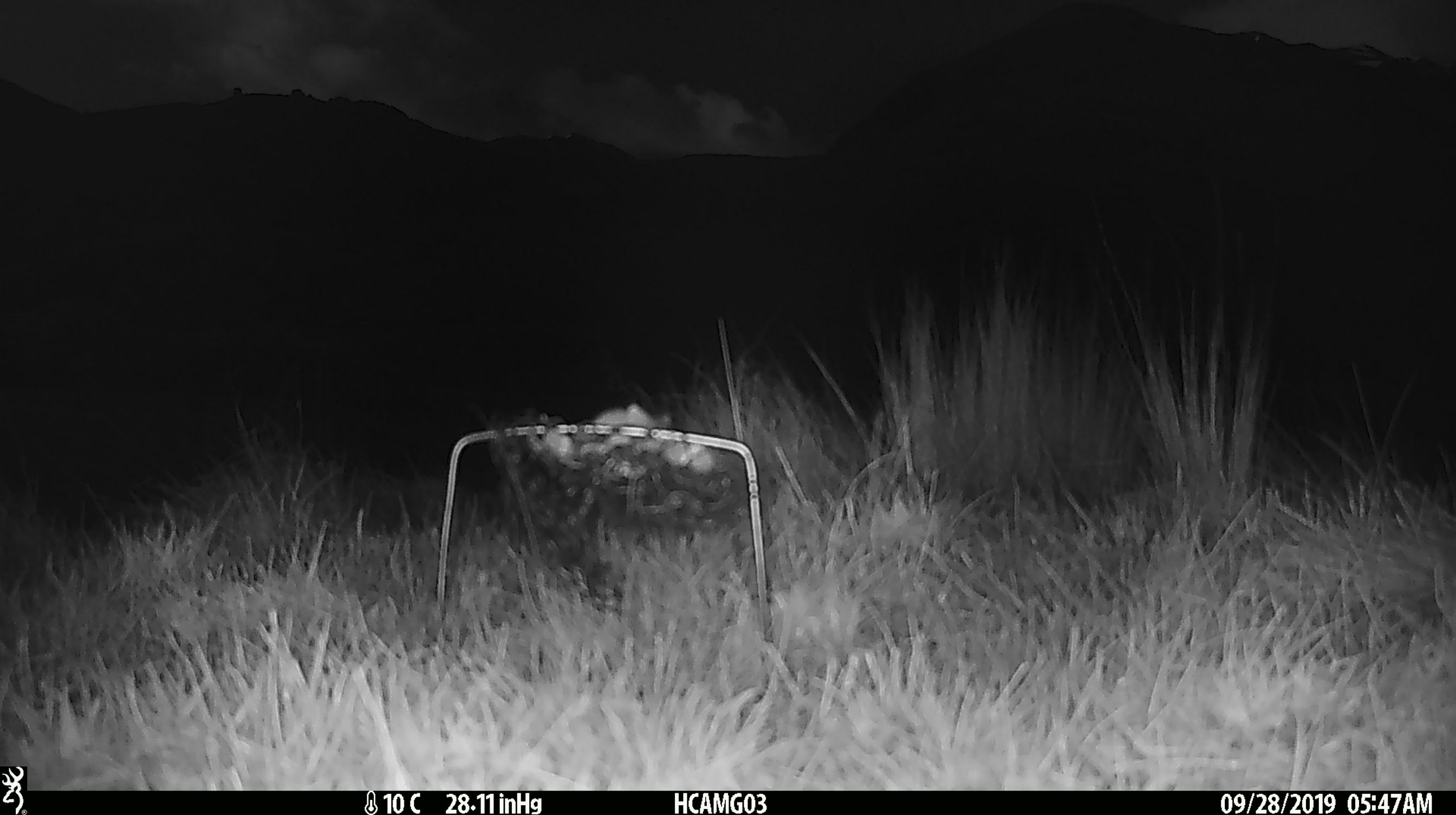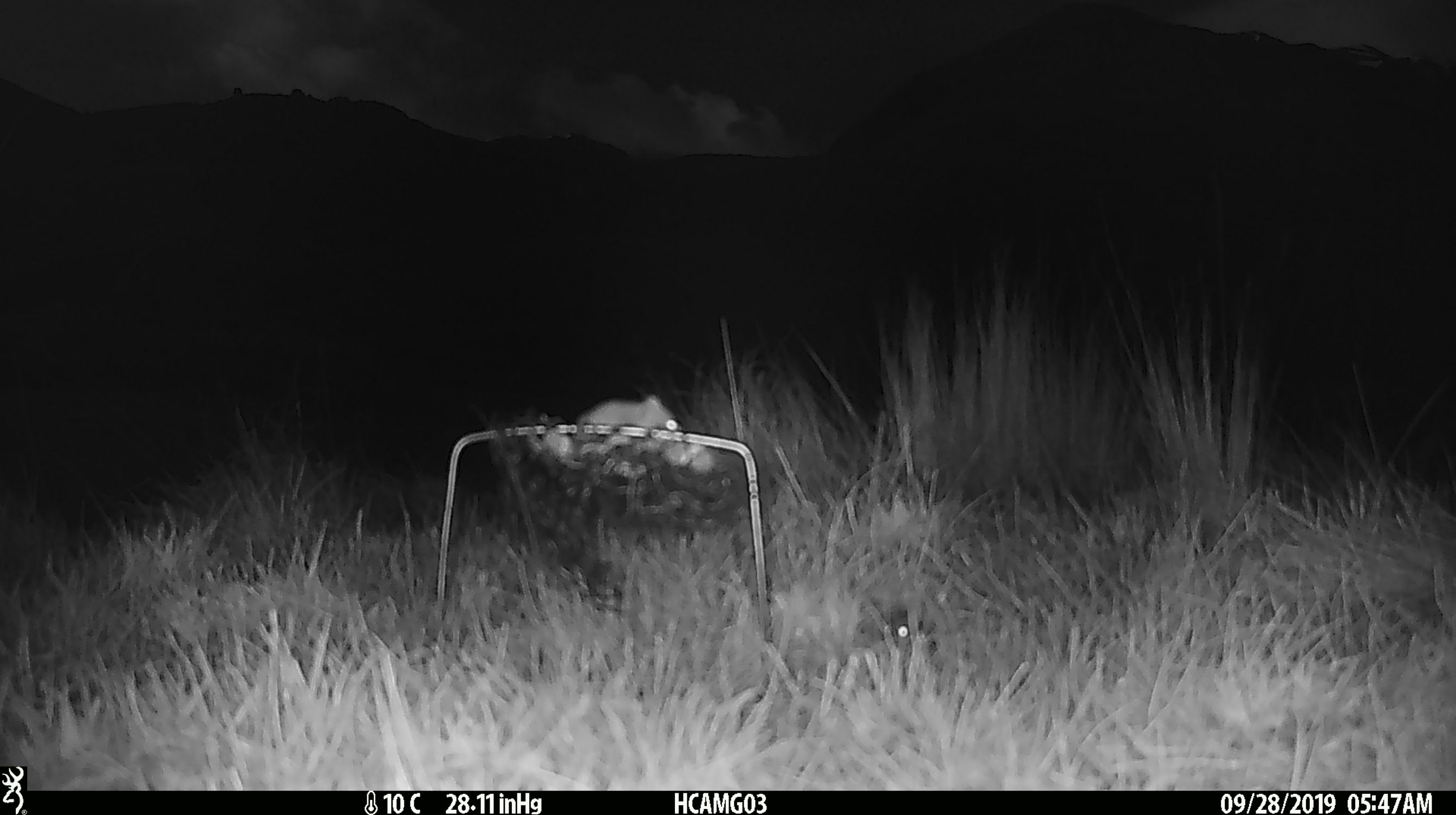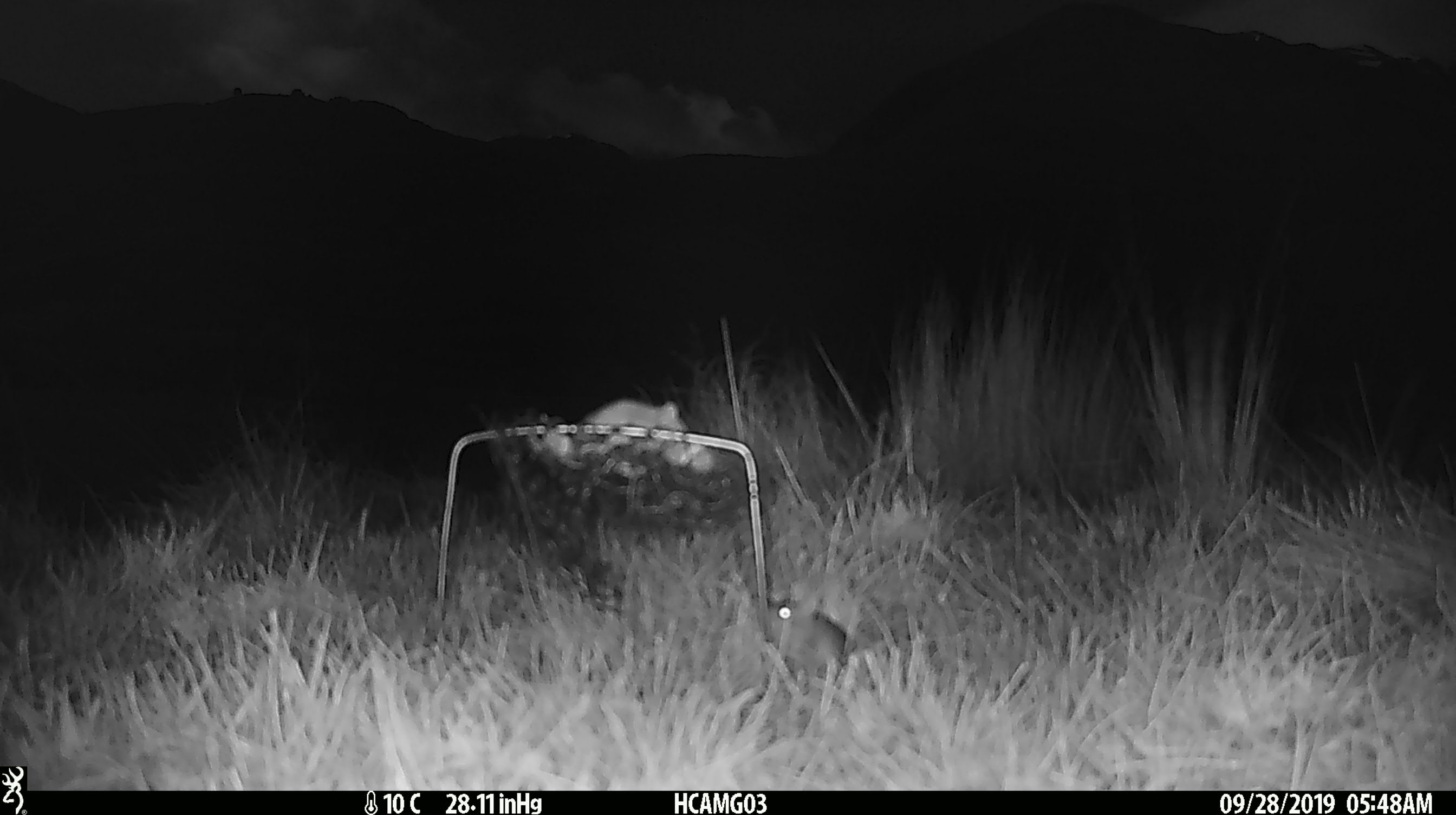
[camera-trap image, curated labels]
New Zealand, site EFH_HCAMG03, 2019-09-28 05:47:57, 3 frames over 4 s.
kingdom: Animalia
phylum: Chordata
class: Mammalia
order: Rodentia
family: Muridae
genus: Mus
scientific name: Mus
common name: mouse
Mouse (Mus).